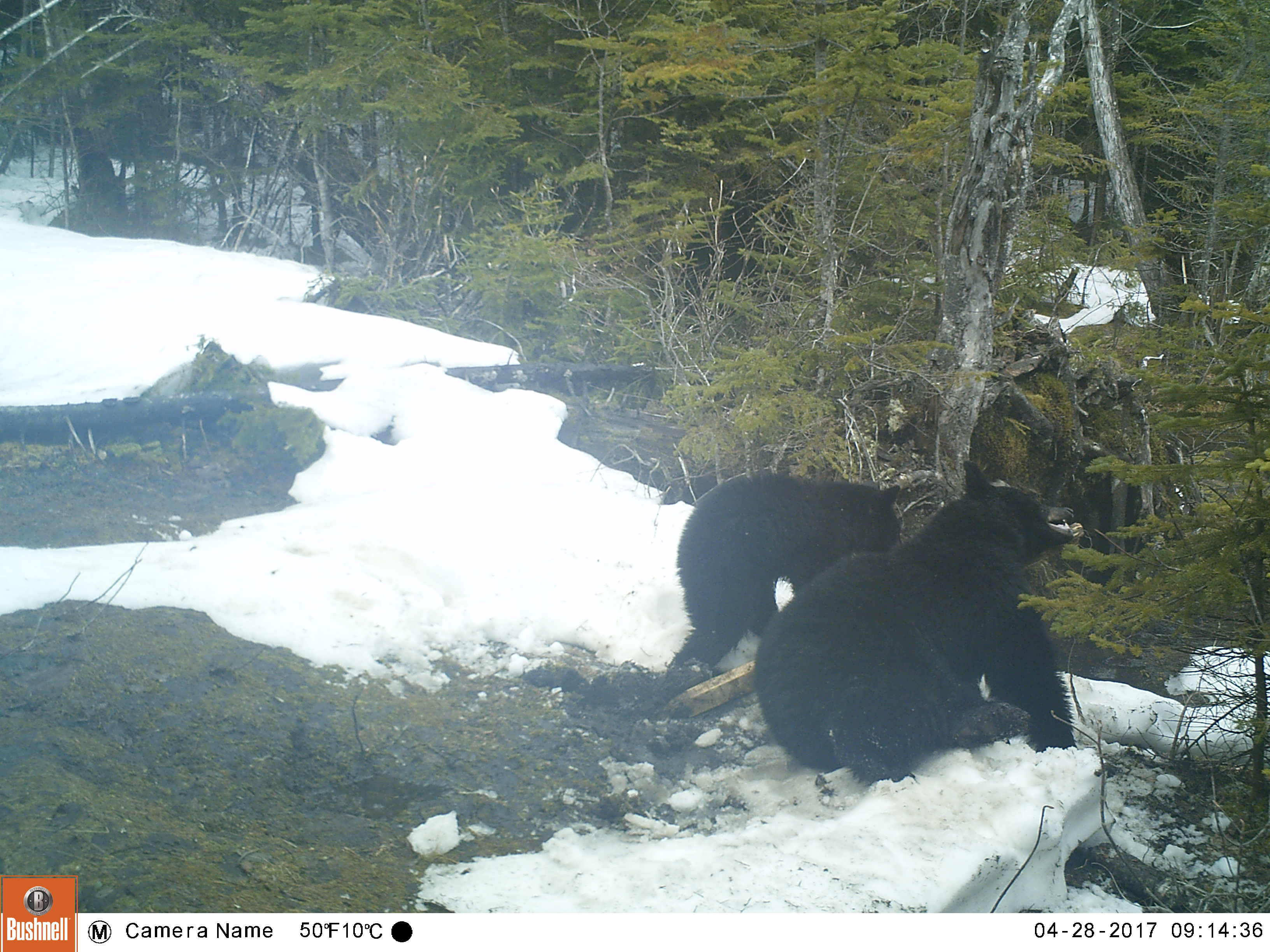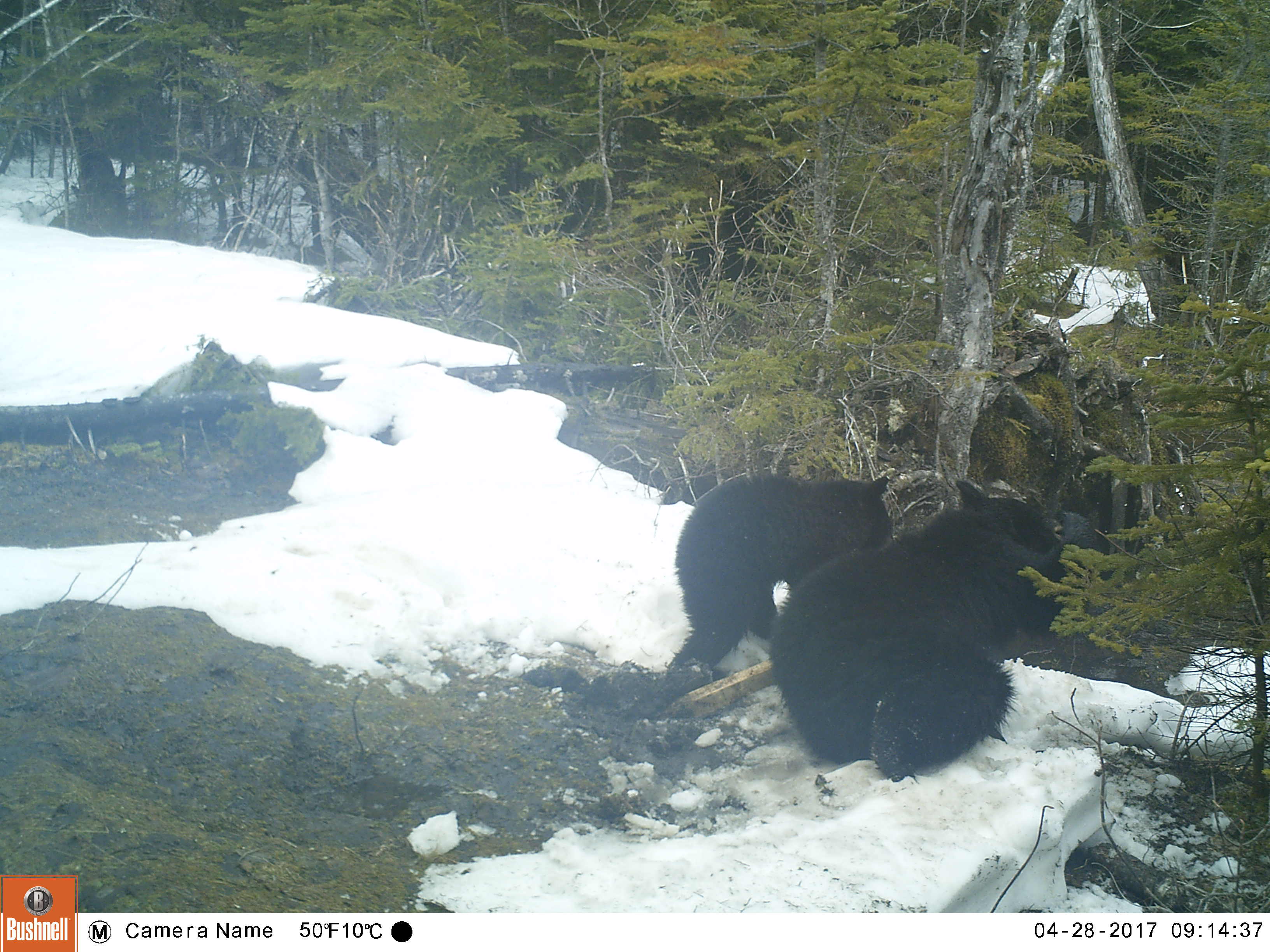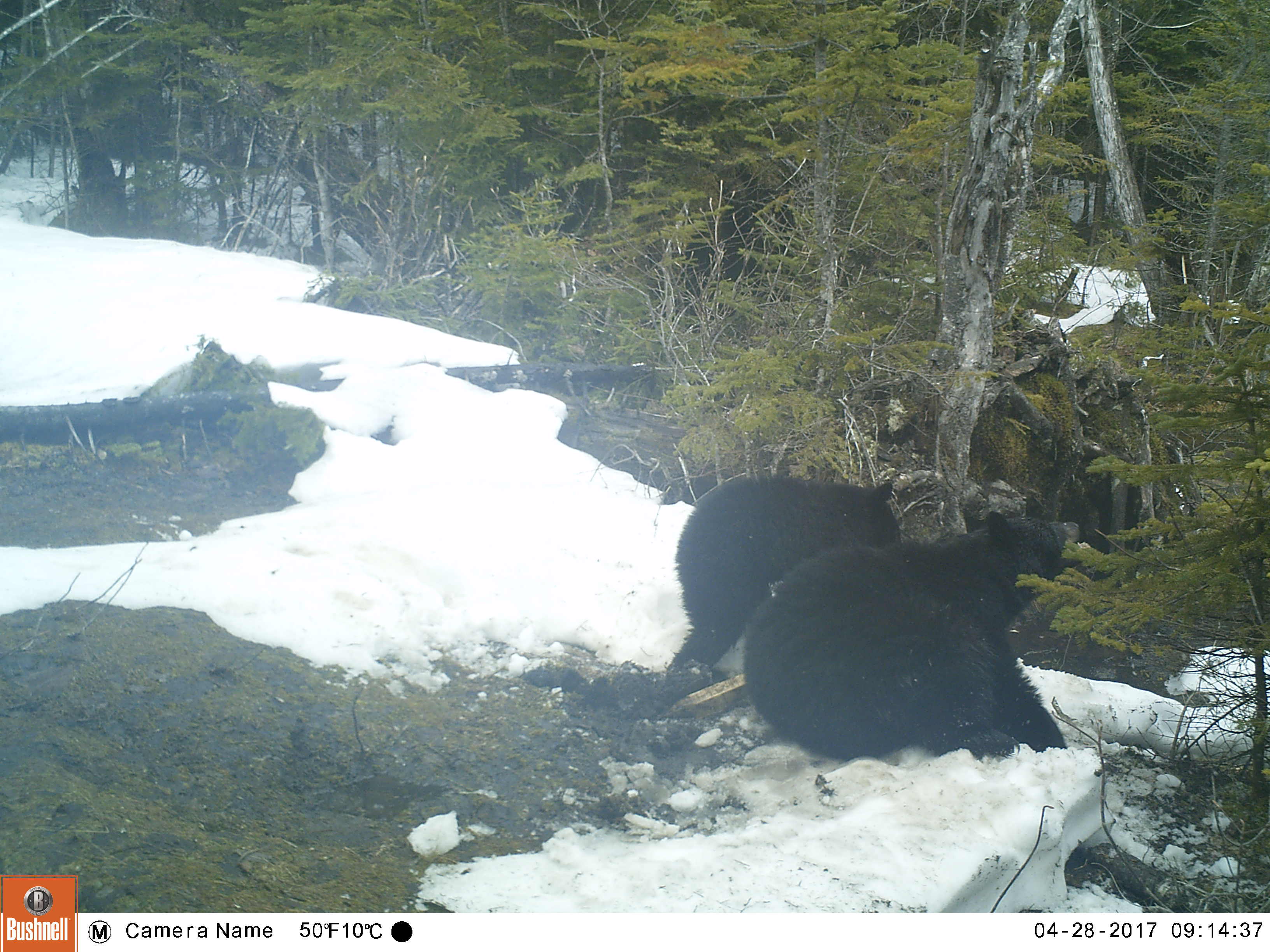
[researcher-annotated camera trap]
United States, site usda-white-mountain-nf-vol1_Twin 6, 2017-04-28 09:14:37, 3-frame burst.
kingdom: Animalia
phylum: Chordata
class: Mammalia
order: Carnivora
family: Ursidae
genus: Ursus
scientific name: Ursus americanus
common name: black bear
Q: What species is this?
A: Black bear (Ursus americanus).